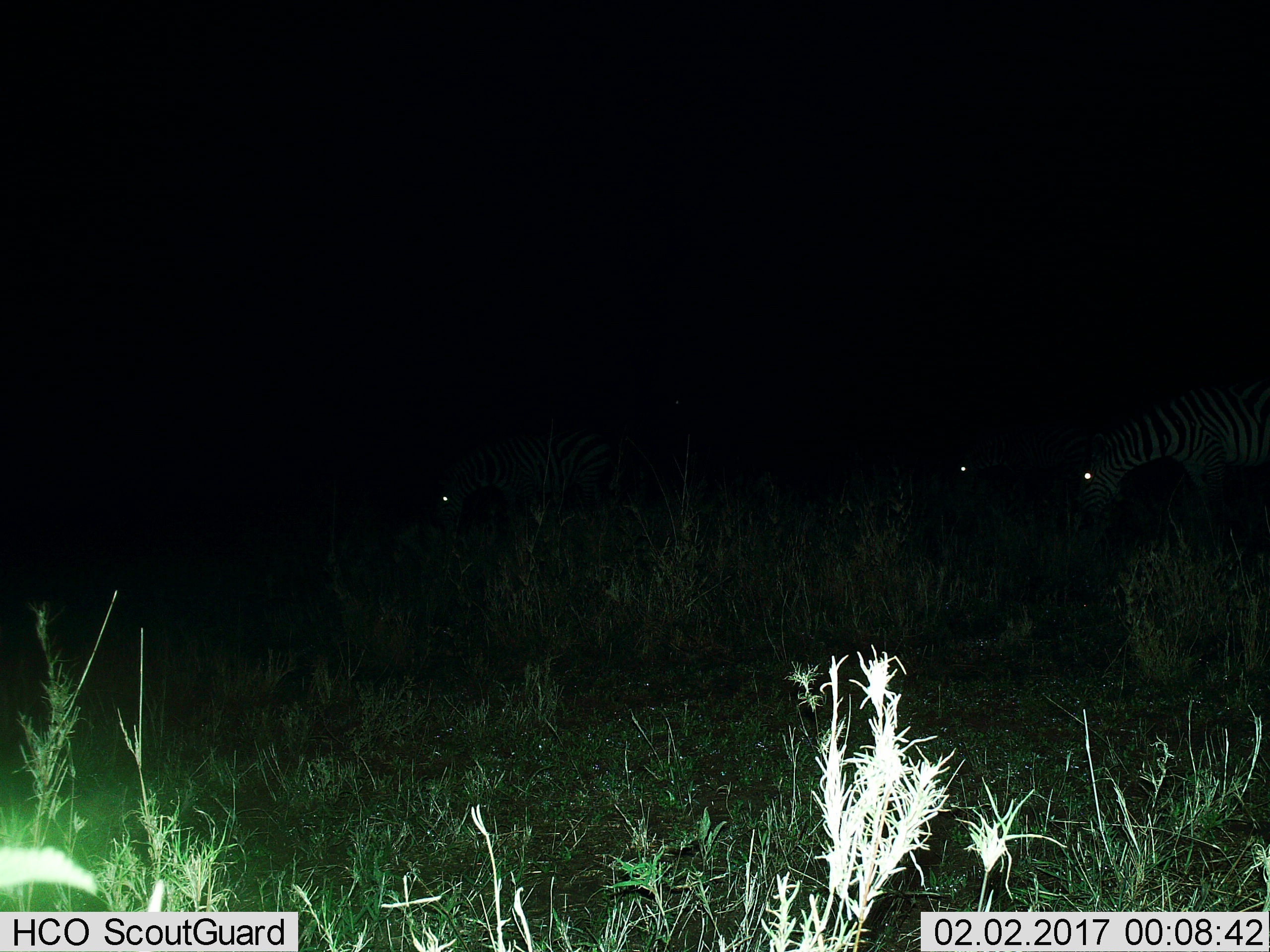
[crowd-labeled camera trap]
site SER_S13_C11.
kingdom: Animalia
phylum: Chordata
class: Mammalia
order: Perissodactyla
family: Equidae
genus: Equus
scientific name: Equus quagga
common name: plains zebra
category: zebraplains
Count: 3.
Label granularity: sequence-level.